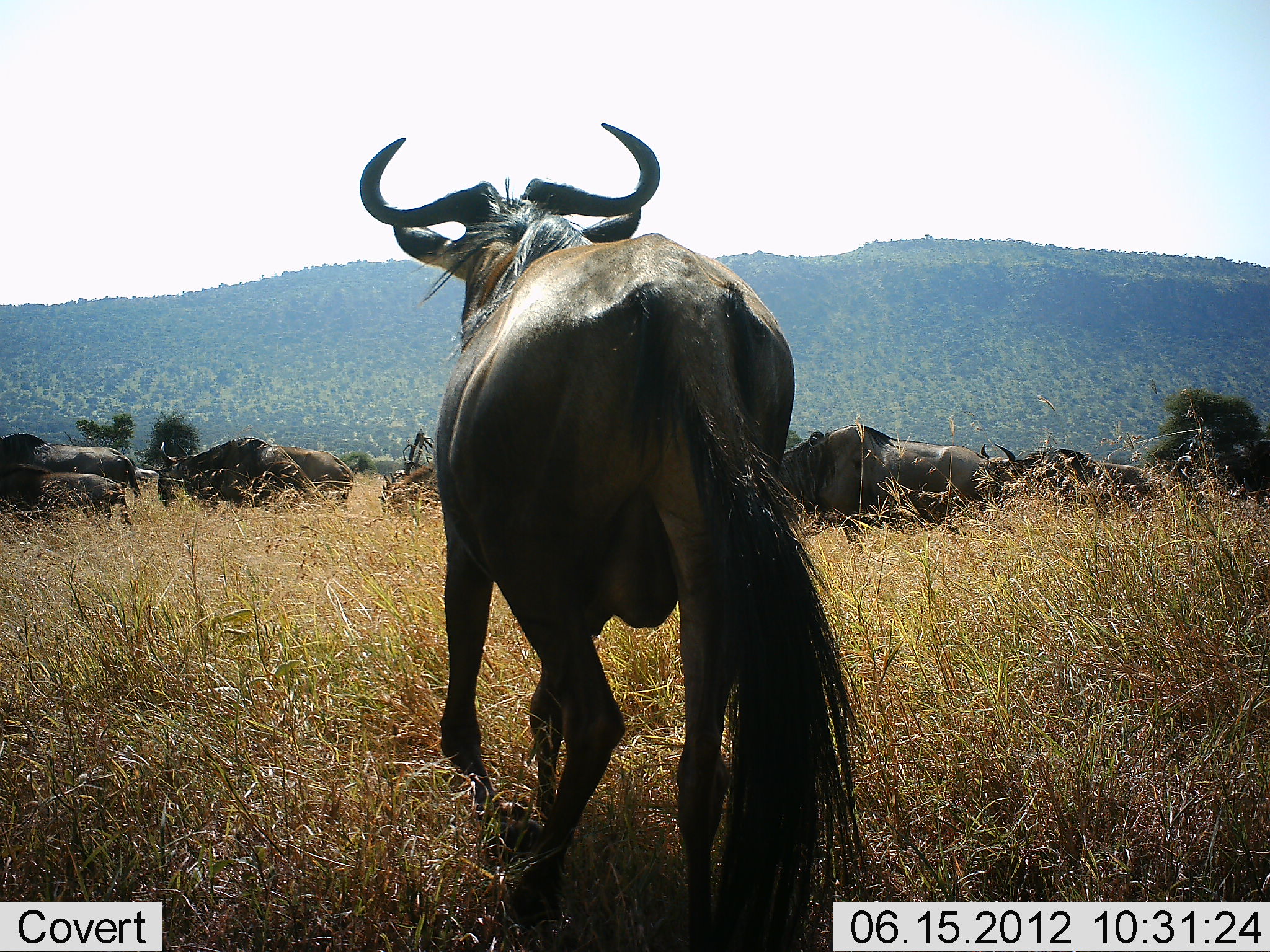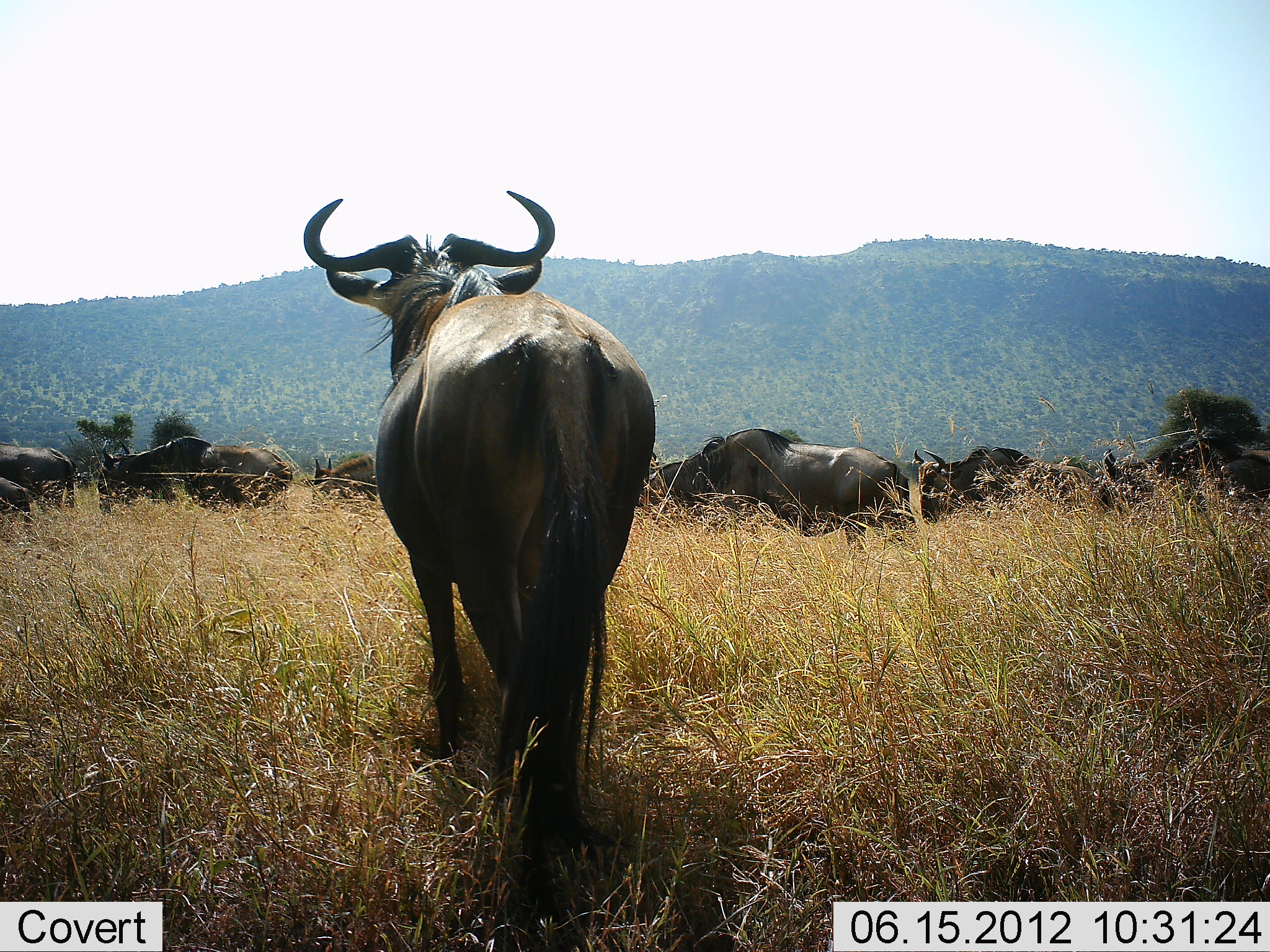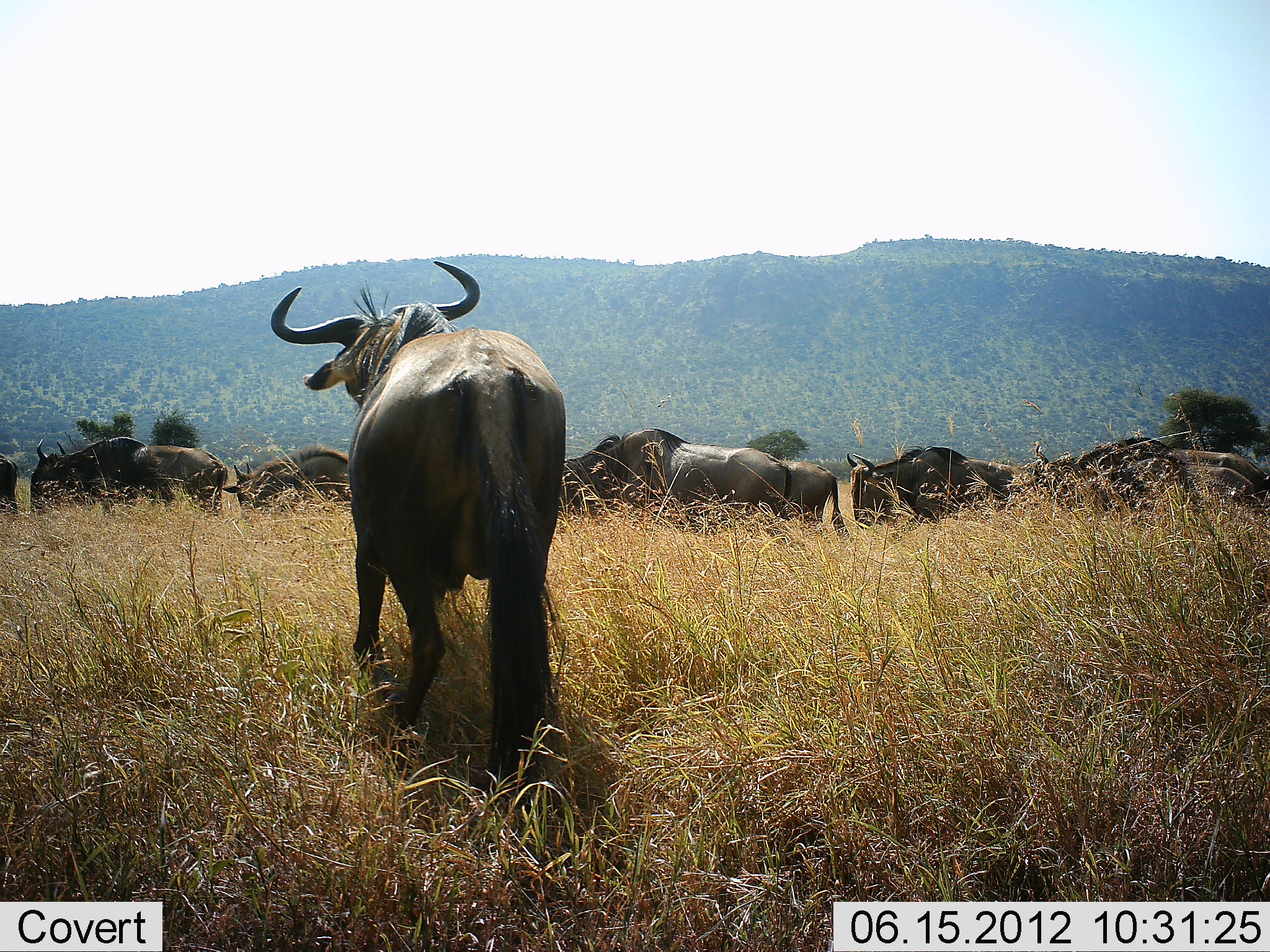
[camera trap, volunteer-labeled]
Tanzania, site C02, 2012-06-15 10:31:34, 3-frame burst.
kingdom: Animalia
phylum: Chordata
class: Mammalia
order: Artiodactyla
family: Bovidae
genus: Connochaetes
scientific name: Connochaetes taurinus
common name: blue wildebeest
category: wildebeest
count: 11-50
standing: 30%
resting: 0%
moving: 100%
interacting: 0%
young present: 30%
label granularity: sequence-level